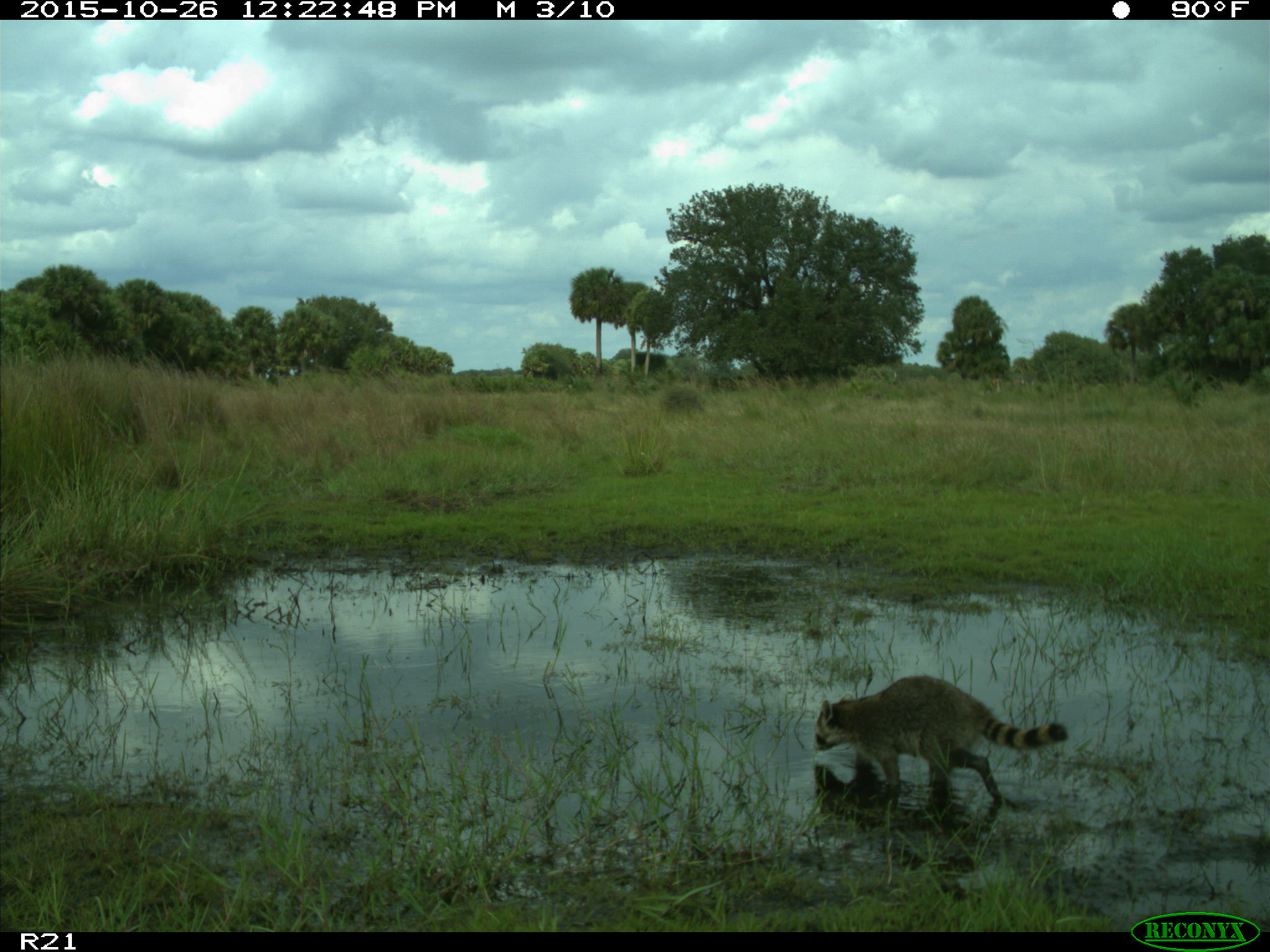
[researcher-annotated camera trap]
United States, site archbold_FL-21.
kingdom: Animalia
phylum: Chordata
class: Mammalia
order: Carnivora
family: Procyonidae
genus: Procyon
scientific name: Procyon lotor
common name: common raccoon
Procyon lotor (common raccoon).